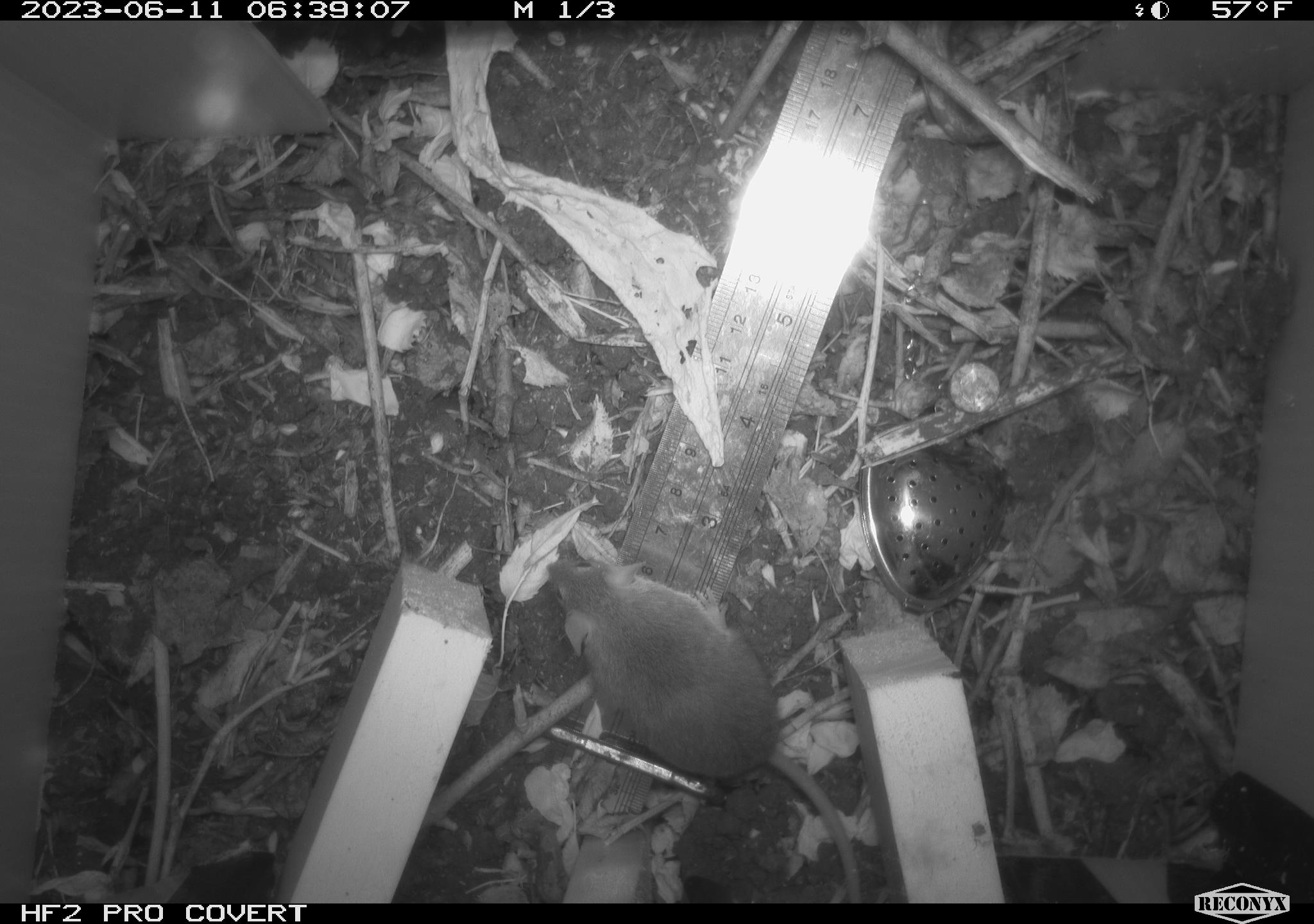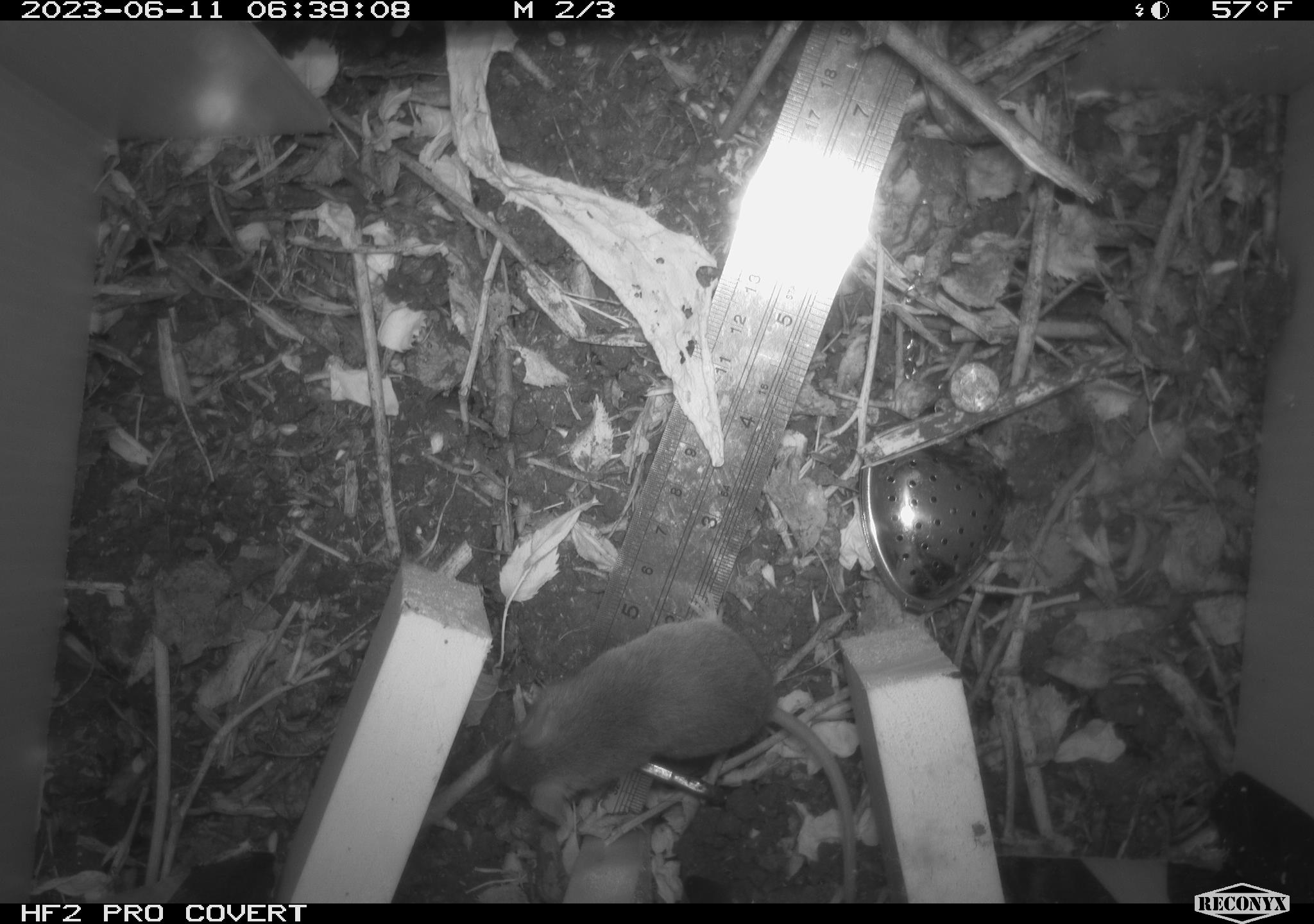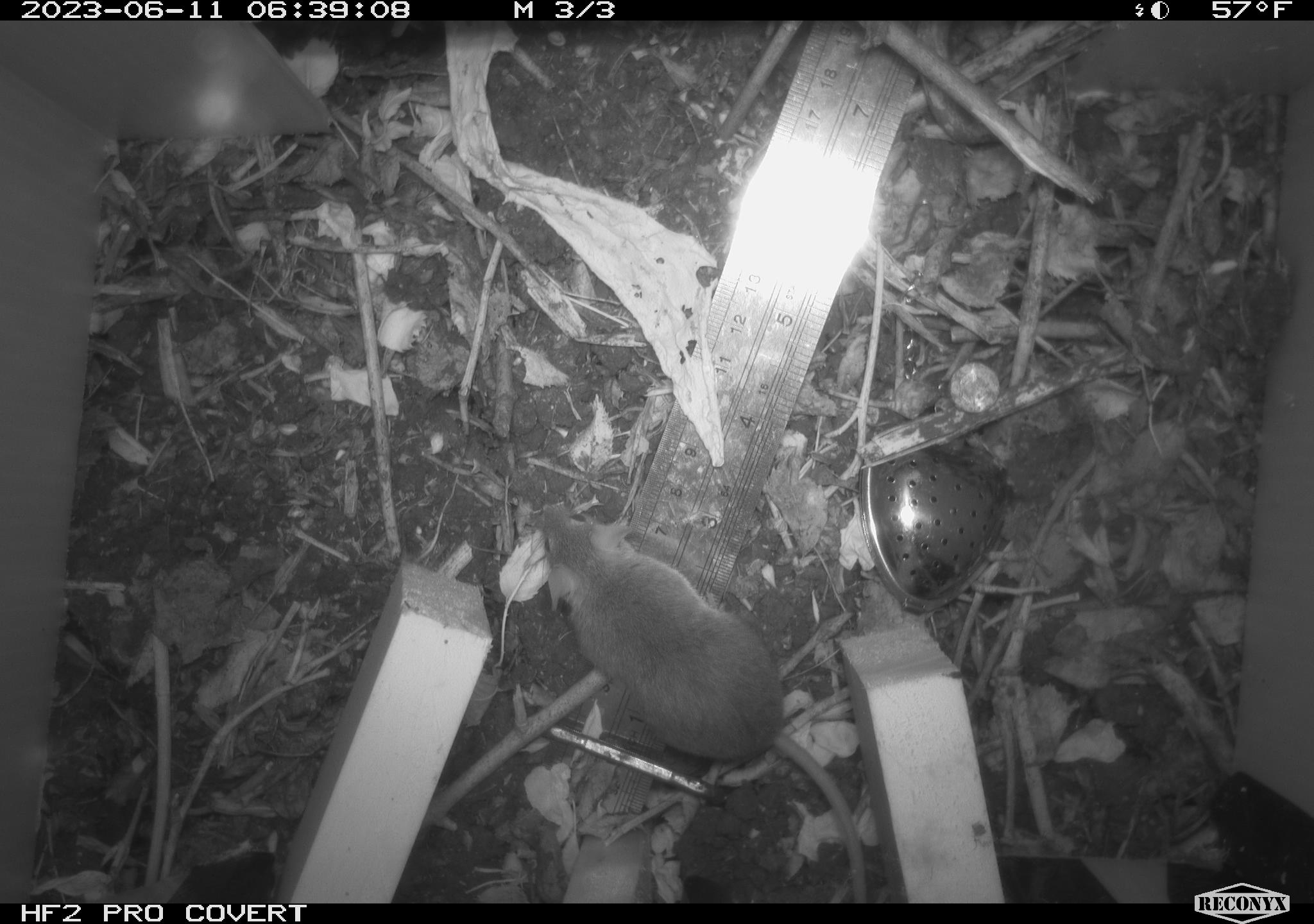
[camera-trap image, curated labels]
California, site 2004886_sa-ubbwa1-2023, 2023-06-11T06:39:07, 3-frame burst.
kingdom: Animalia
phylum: Chordata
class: Mammalia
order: Rodentia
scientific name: Rodentia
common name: rodent